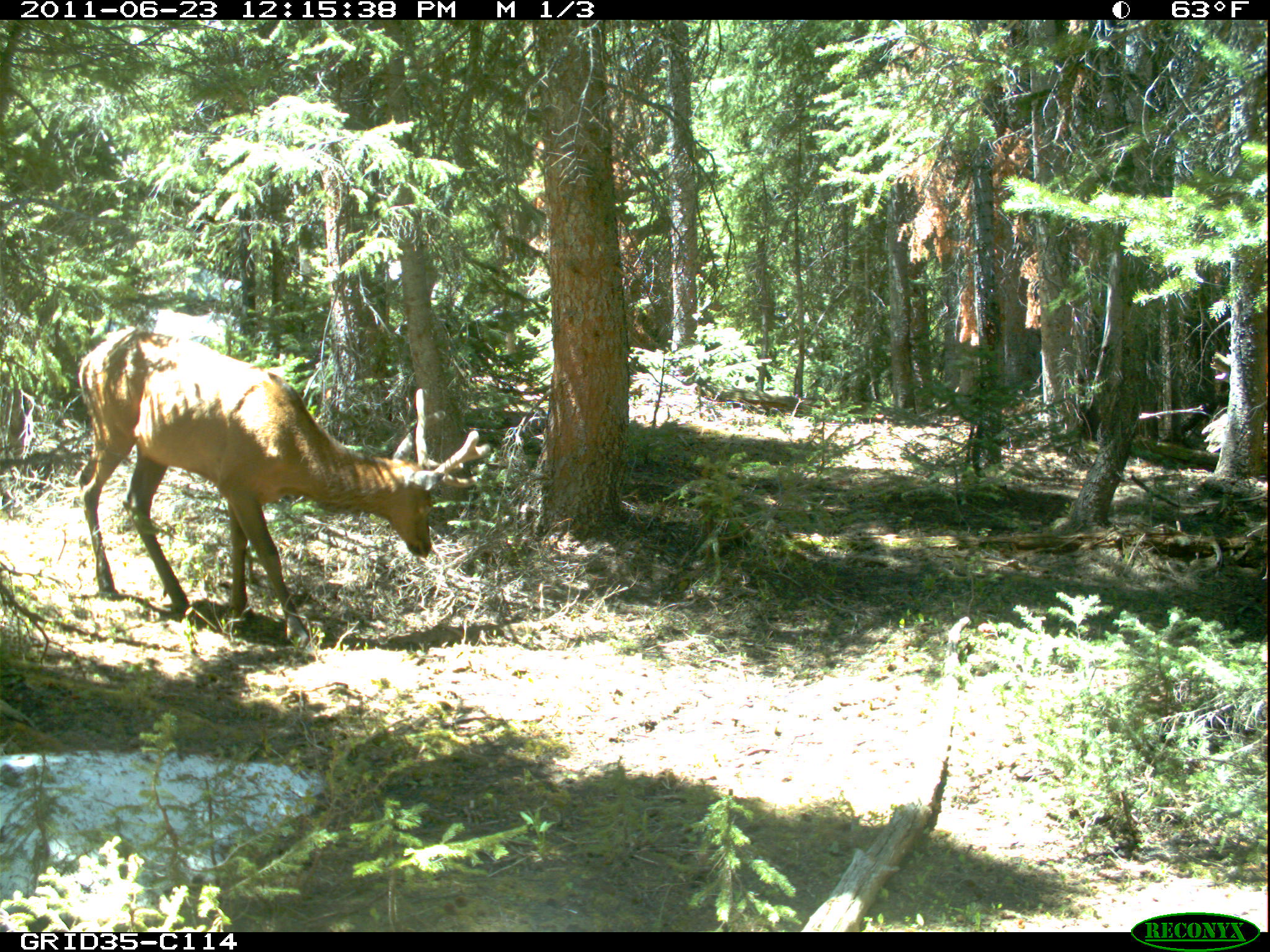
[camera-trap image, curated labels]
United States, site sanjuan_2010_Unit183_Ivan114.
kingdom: Animalia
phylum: Chordata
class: Mammalia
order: Artiodactyla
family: Cervidae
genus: Cervus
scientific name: Cervus elaphus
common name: red deer